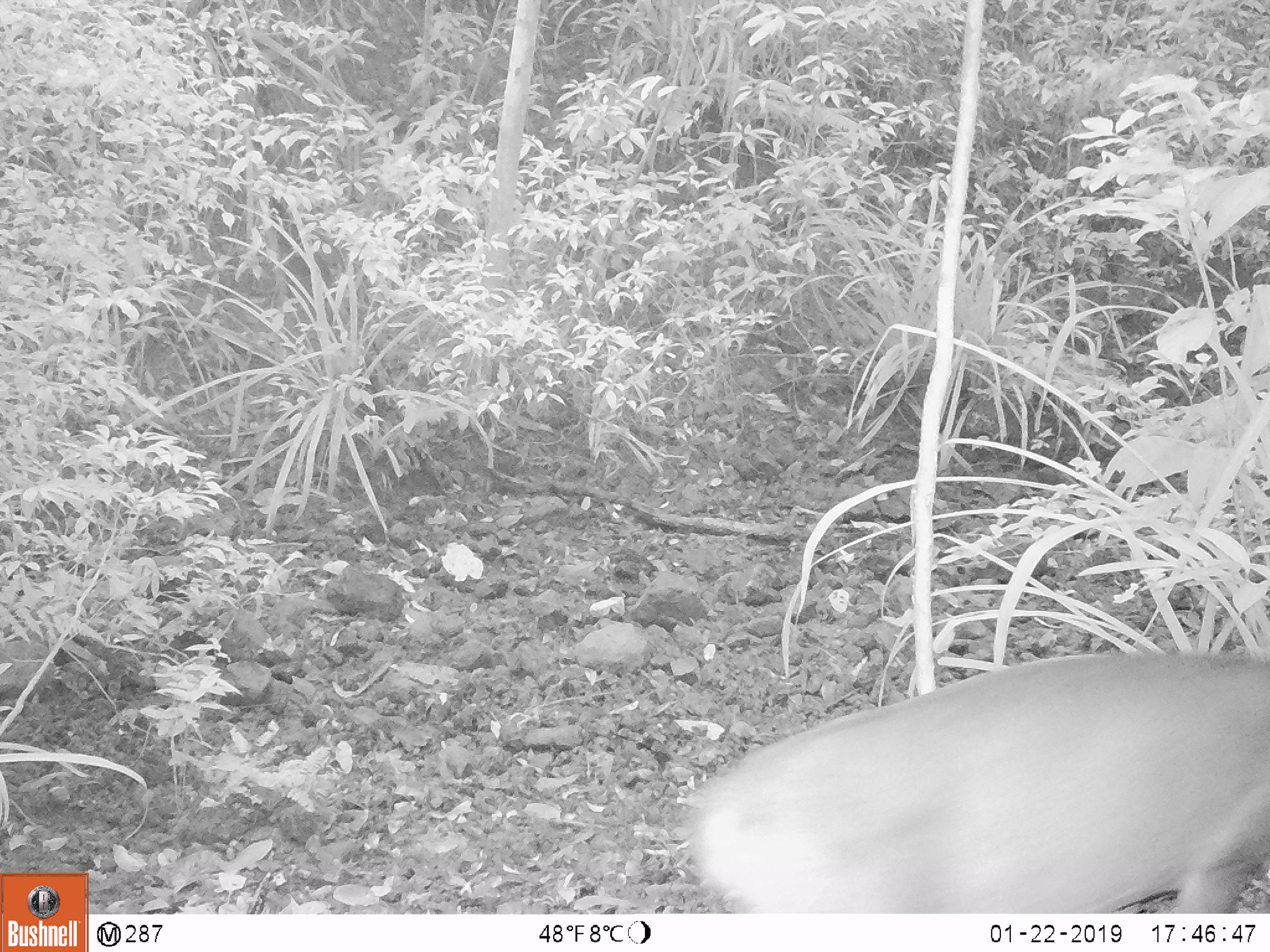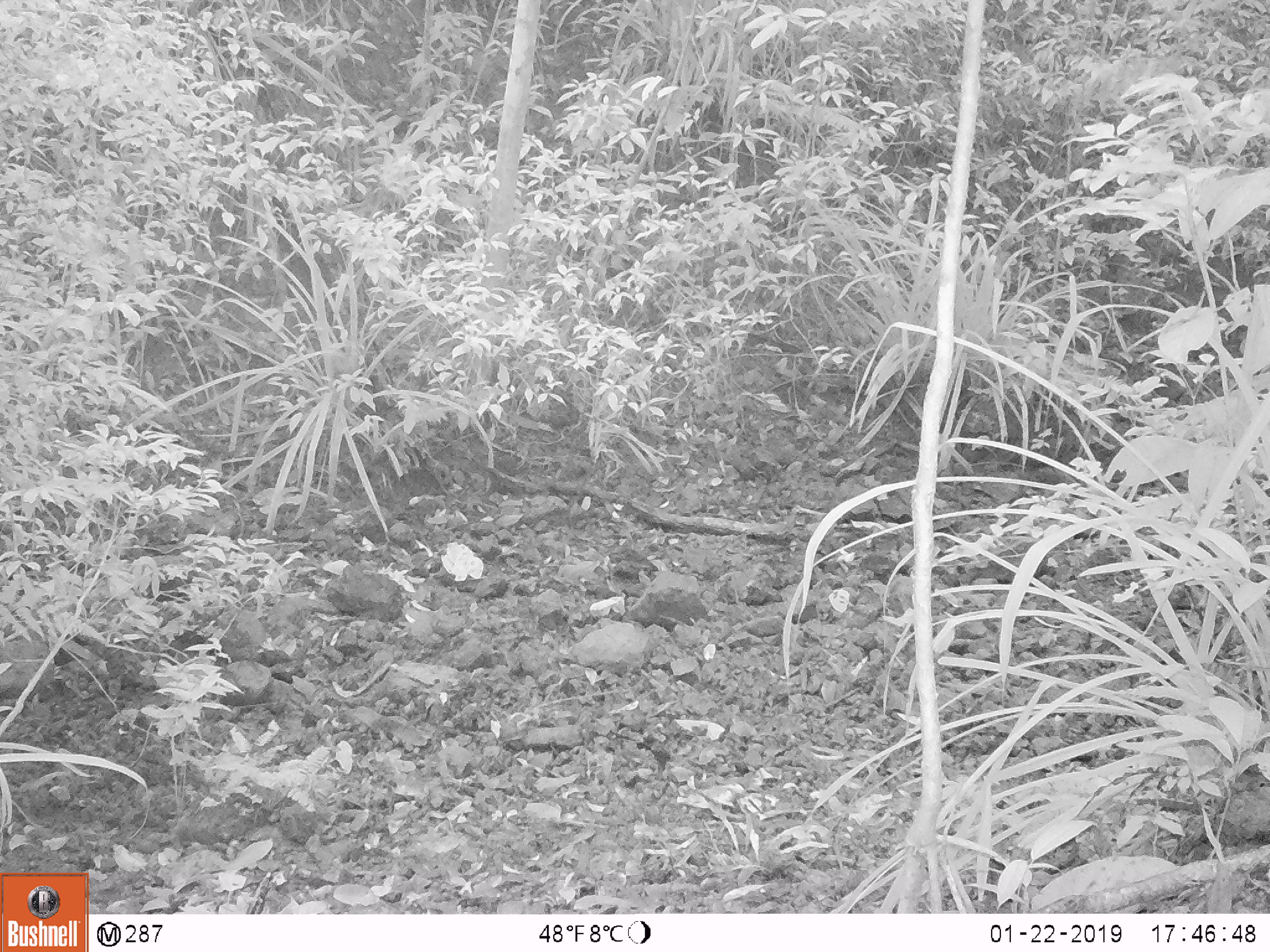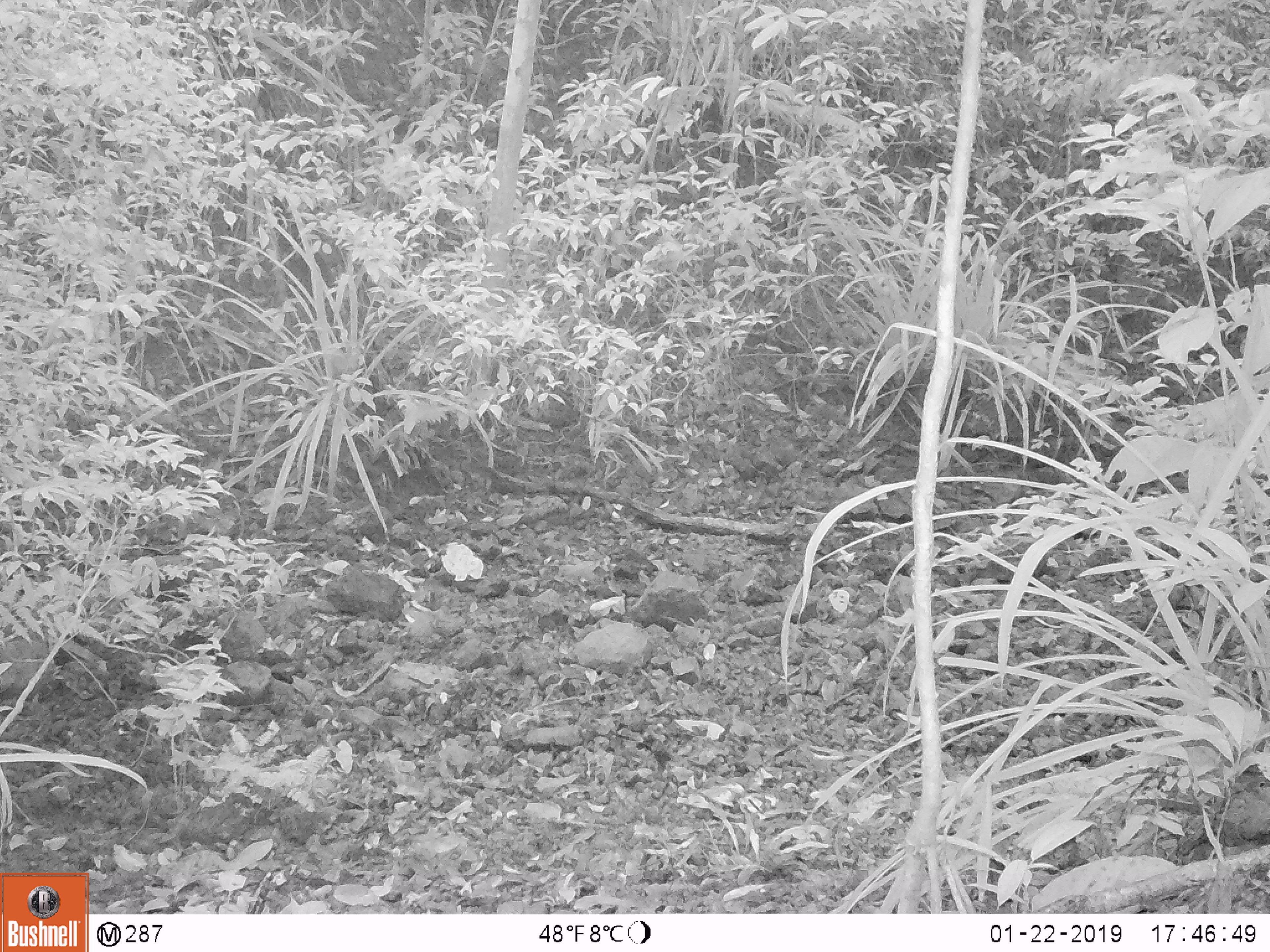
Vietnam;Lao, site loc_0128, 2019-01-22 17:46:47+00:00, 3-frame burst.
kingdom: Animalia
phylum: Chordata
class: Mammalia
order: Artiodactyla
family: Cervidae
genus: Muntiacus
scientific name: Muntiacus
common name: muntjacs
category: unidentified muntjac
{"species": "unidentified muntjac (muntjacs) (Muntiacus)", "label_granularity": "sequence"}